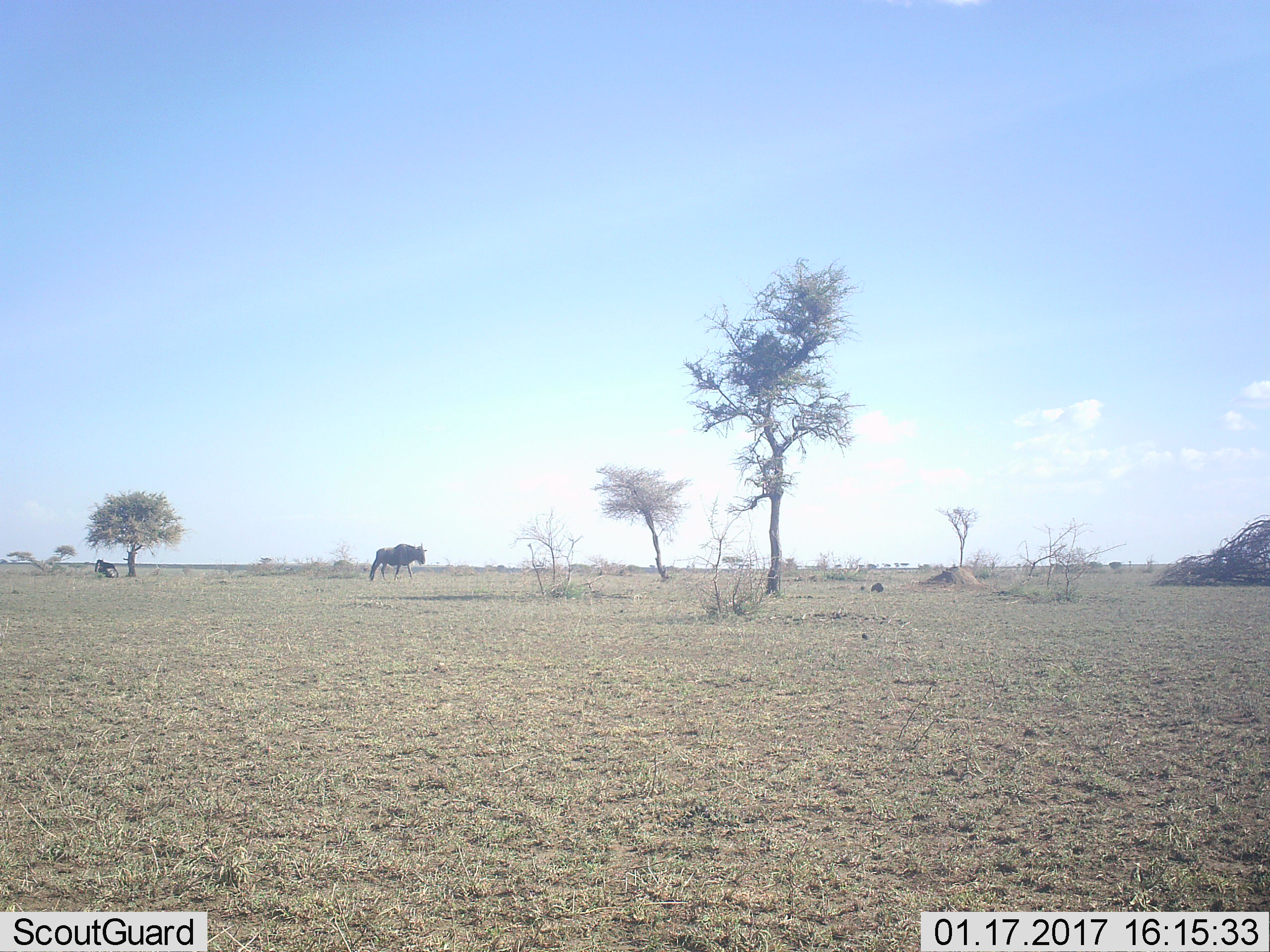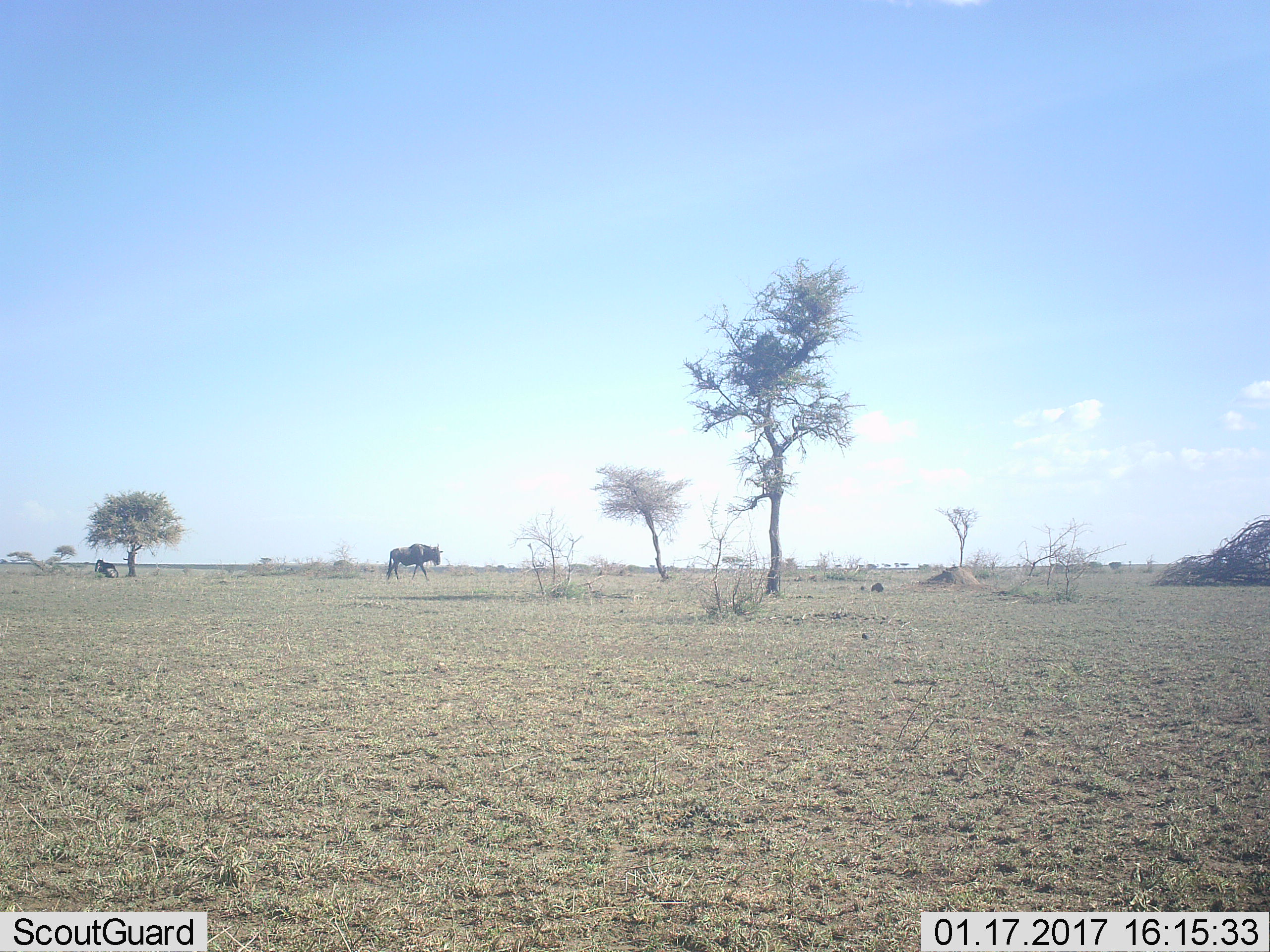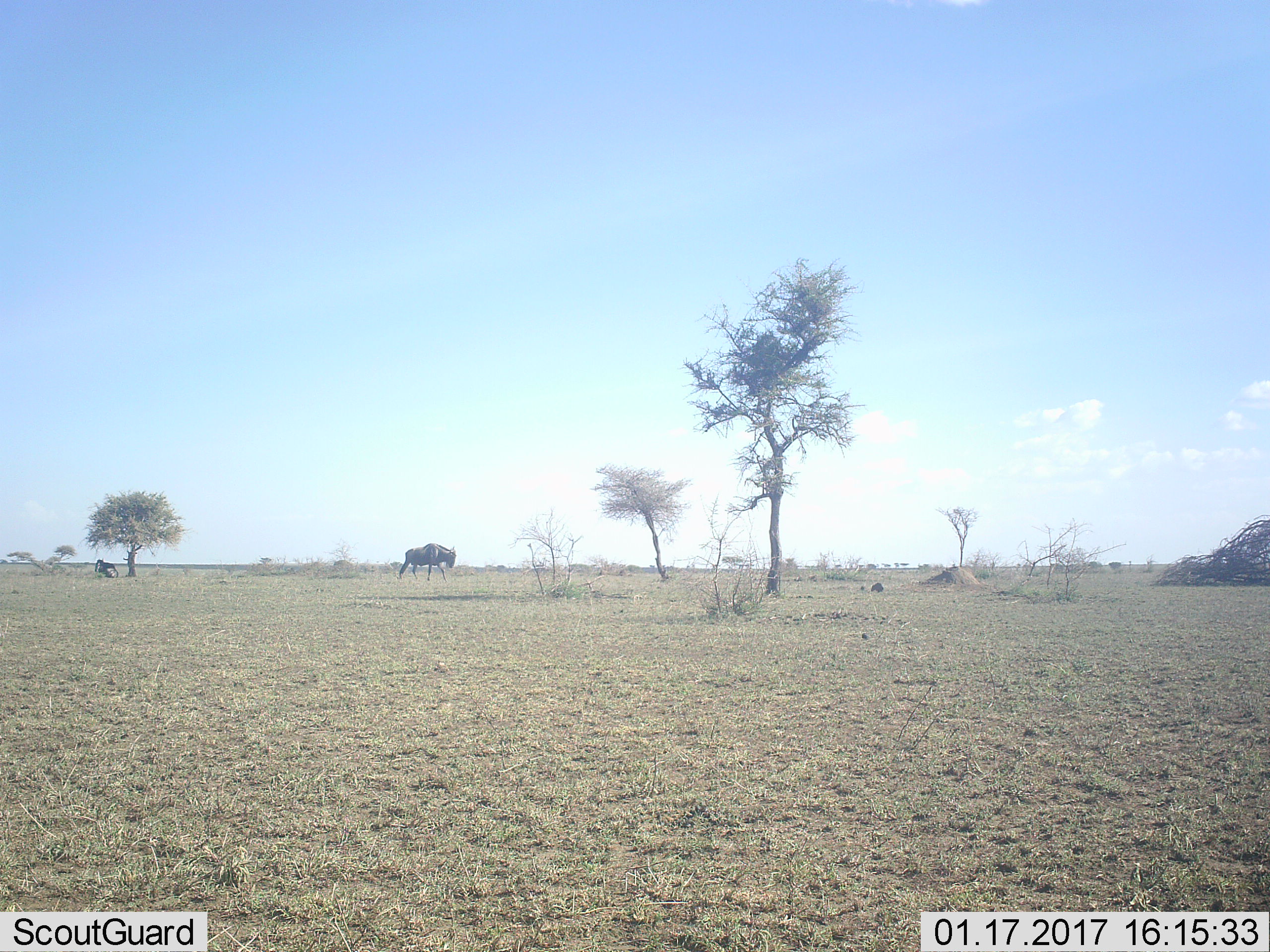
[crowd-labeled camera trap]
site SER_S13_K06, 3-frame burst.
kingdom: Animalia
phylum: Chordata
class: Mammalia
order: Artiodactyla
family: Bovidae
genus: Connochaetes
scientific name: Connochaetes taurinus taurinus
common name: blue wildebeest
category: wildebeestblue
Wildebeestblue (blue wildebeest) (Connochaetes taurinus taurinus), count 2. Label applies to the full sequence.